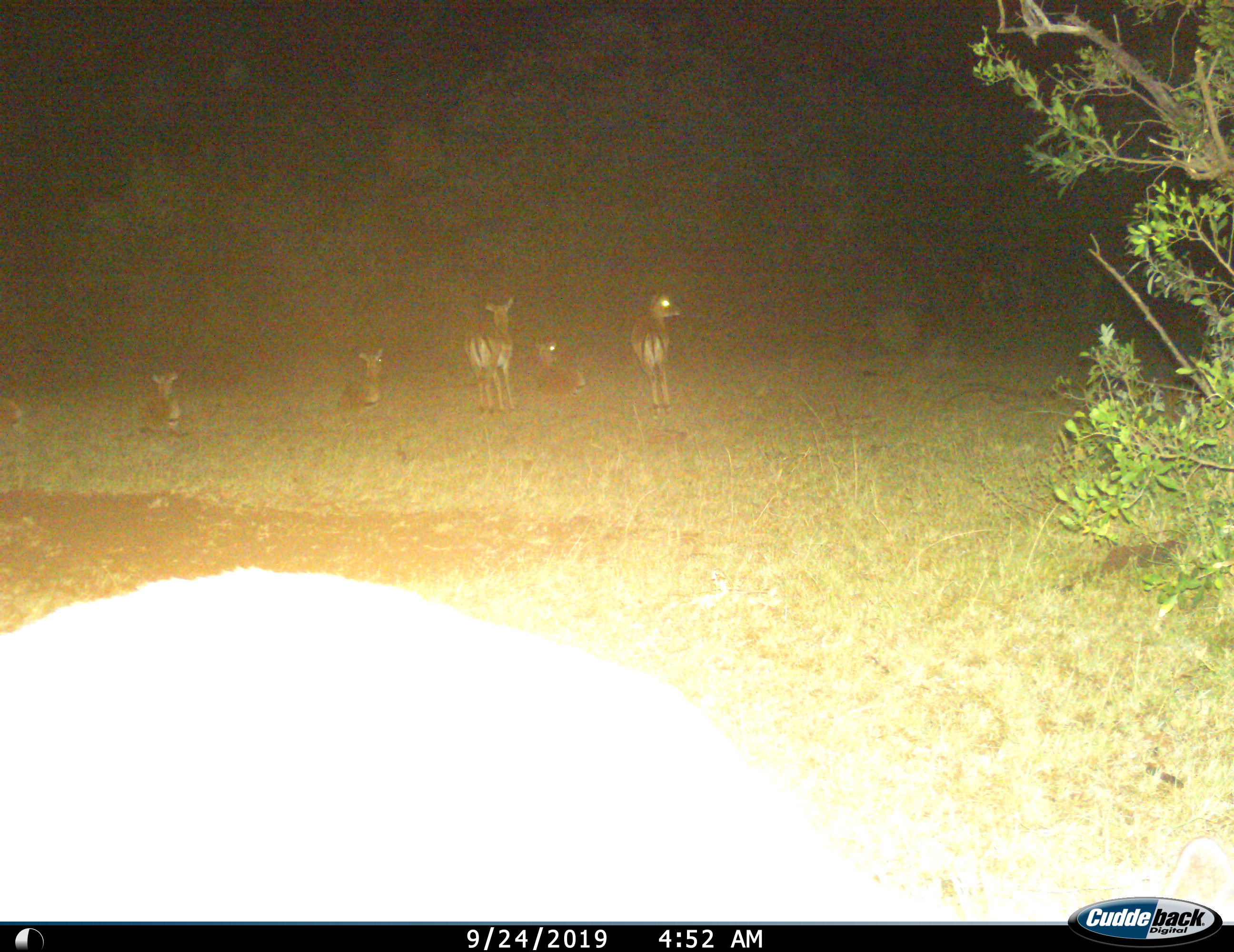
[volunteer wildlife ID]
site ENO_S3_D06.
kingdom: Animalia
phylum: Chordata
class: Mammalia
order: Artiodactyla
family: Bovidae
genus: Aepyceros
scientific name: Aepyceros melampus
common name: impala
Impala (Aepyceros melampus), count 6. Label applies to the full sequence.